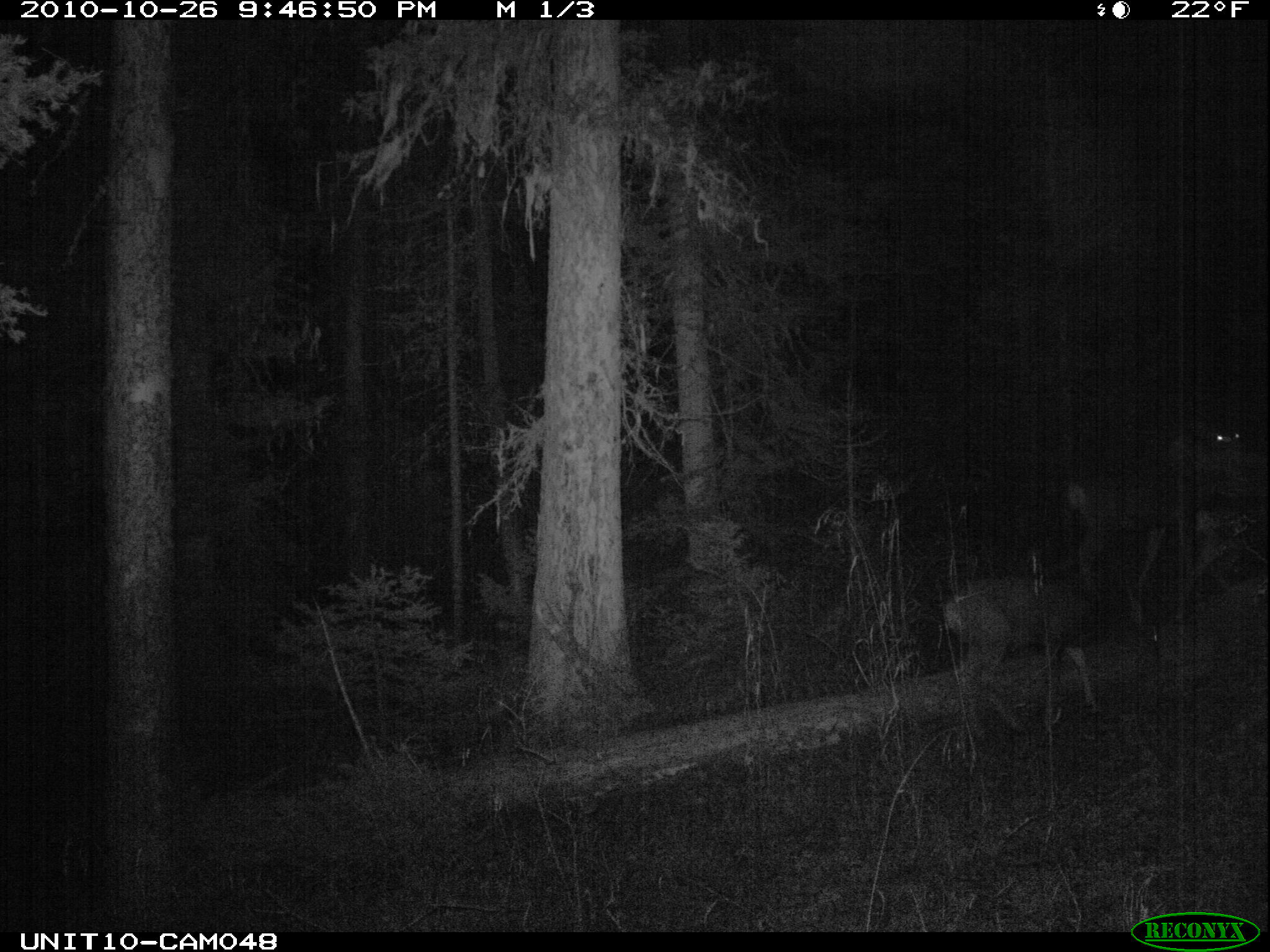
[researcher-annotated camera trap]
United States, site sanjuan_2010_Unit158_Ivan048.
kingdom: Animalia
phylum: Chordata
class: Mammalia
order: Artiodactyla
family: Cervidae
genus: Odocoileus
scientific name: Odocoileus hemionus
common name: mule deer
Odocoileus hemionus (mule deer).